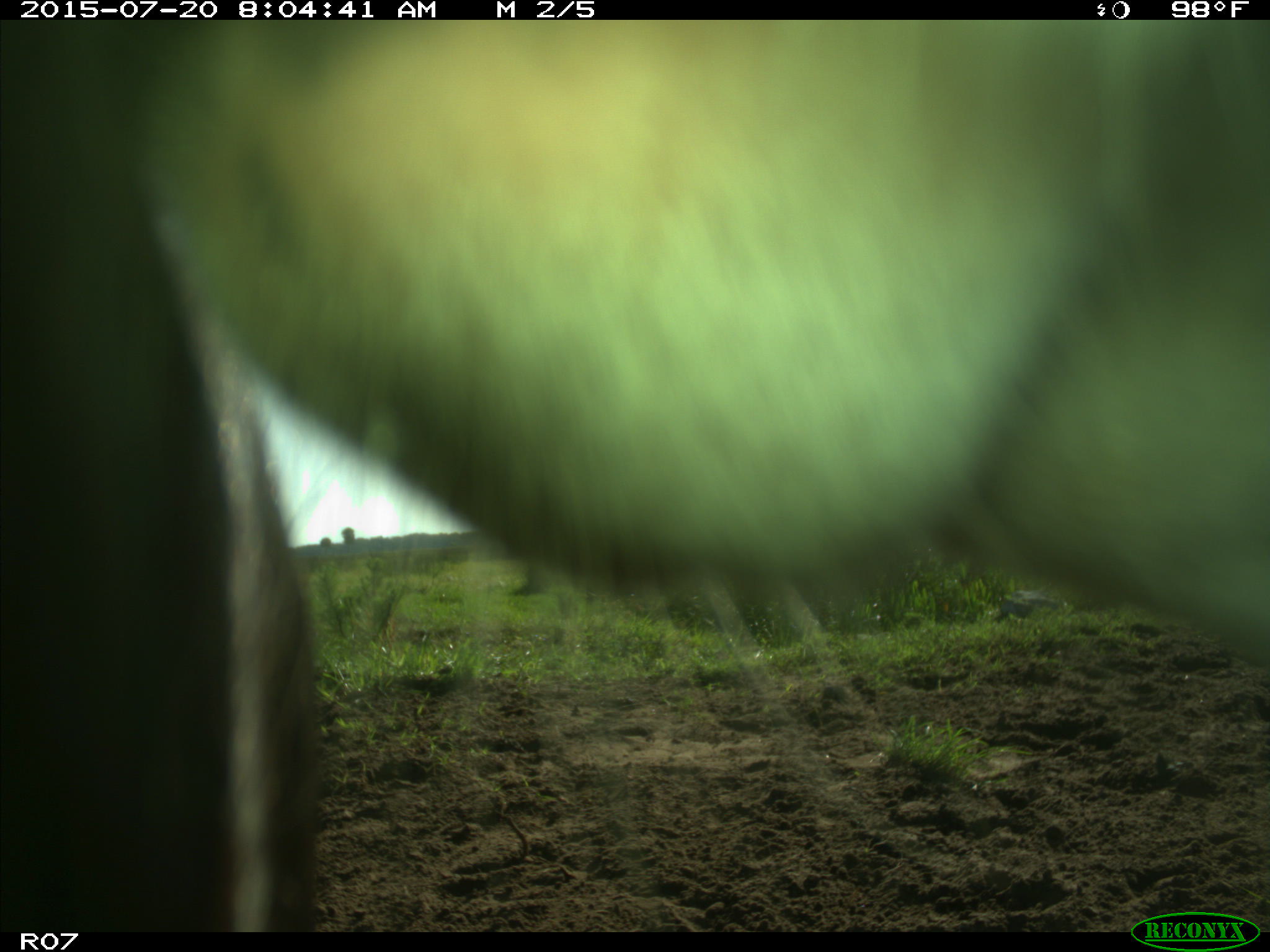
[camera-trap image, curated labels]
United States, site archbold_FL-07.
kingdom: Animalia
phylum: Chordata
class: Mammalia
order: Artiodactyla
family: Bovidae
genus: Bos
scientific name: Bos taurus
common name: domestic cow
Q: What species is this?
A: Bos taurus (domestic cow).